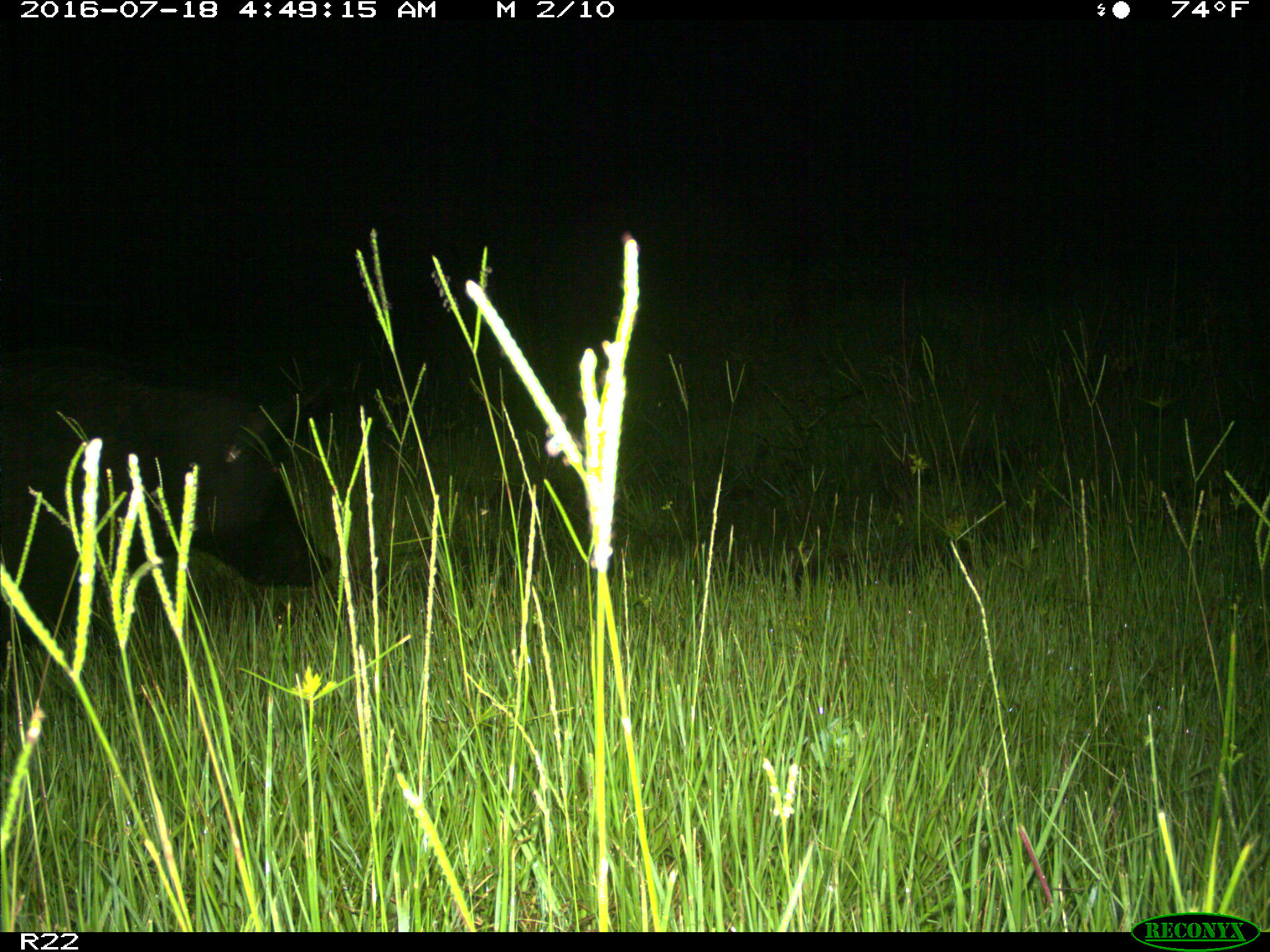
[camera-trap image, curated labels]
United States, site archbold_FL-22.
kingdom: Animalia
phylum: Chordata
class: Mammalia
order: Artiodactyla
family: Suidae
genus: Sus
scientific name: Sus scrofa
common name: wild boar